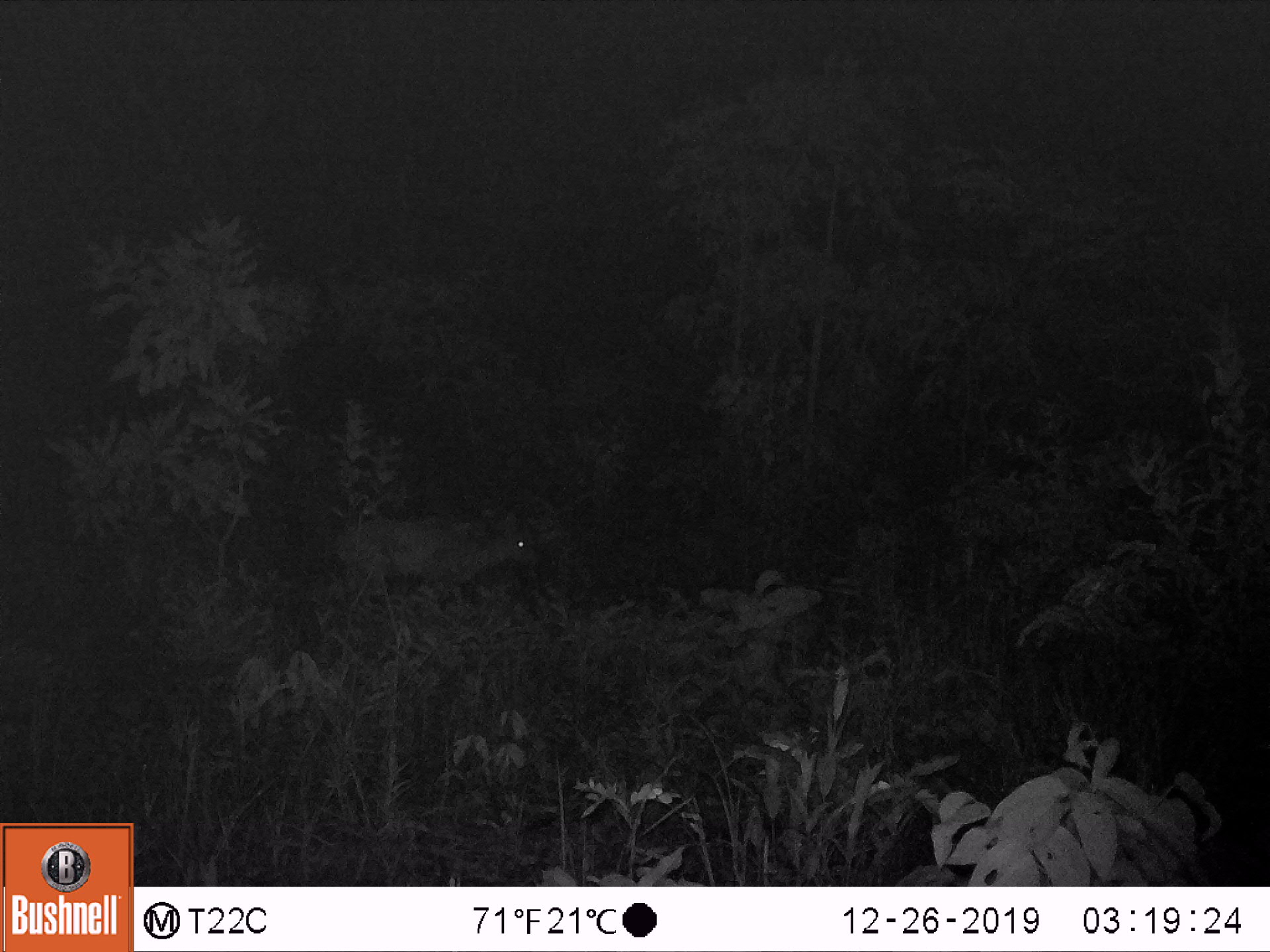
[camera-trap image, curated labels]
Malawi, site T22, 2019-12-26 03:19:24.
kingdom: Animalia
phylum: Chordata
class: Mammalia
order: Artiodactyla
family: Bovidae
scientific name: Antilopinae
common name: small antelope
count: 1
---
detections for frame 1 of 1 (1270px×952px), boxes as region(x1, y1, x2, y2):
small antelope: region(309, 499, 554, 643)